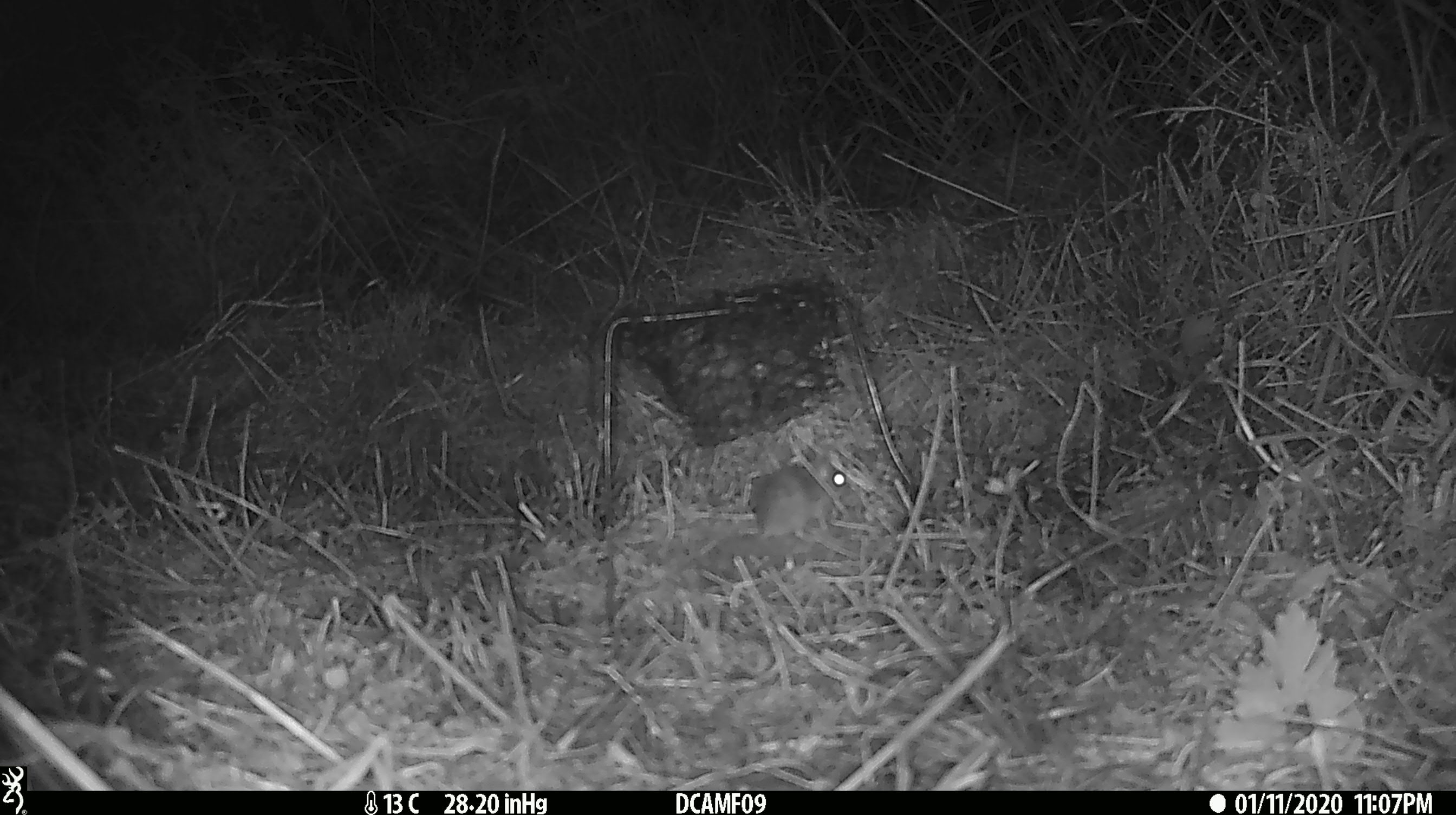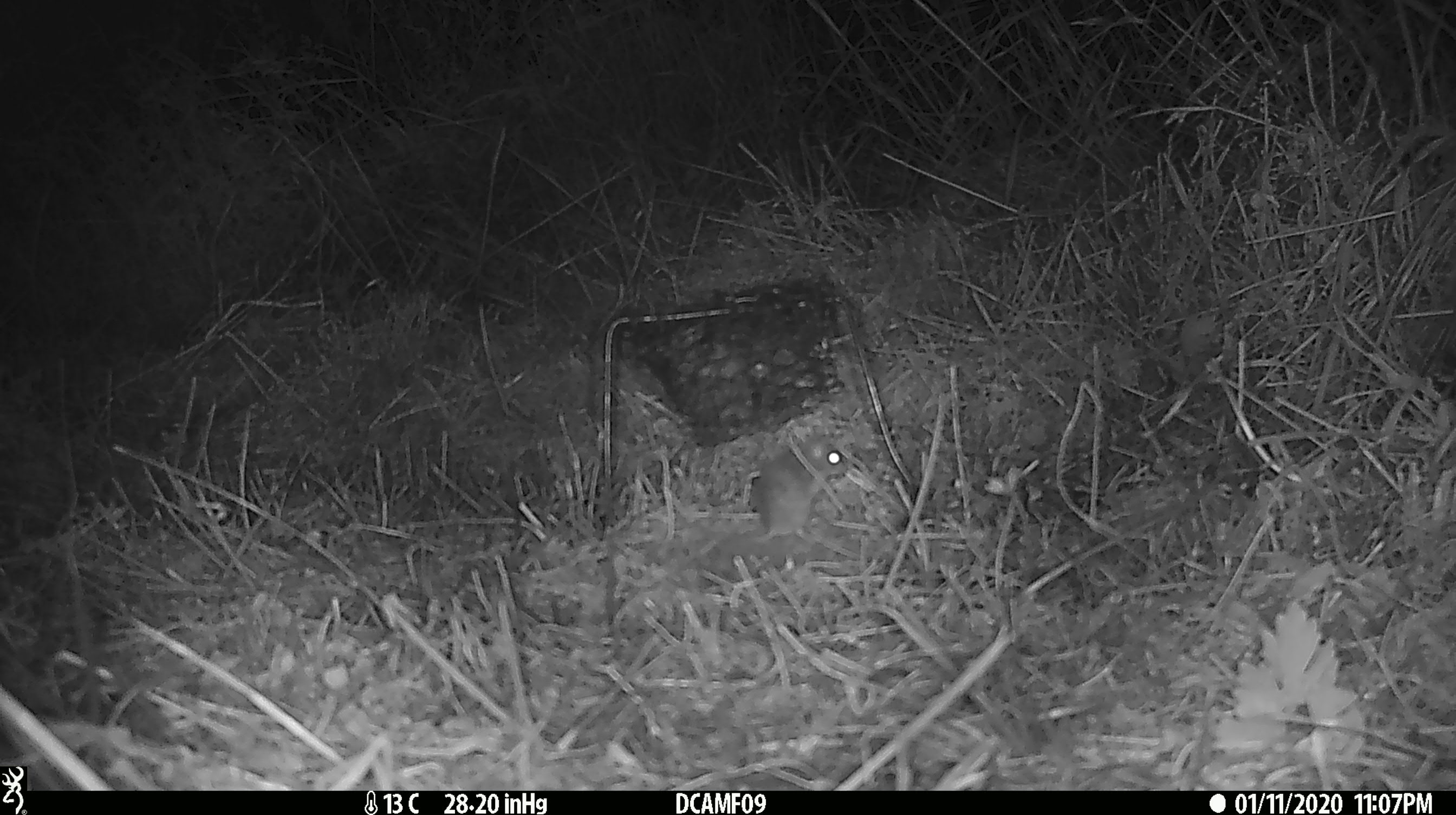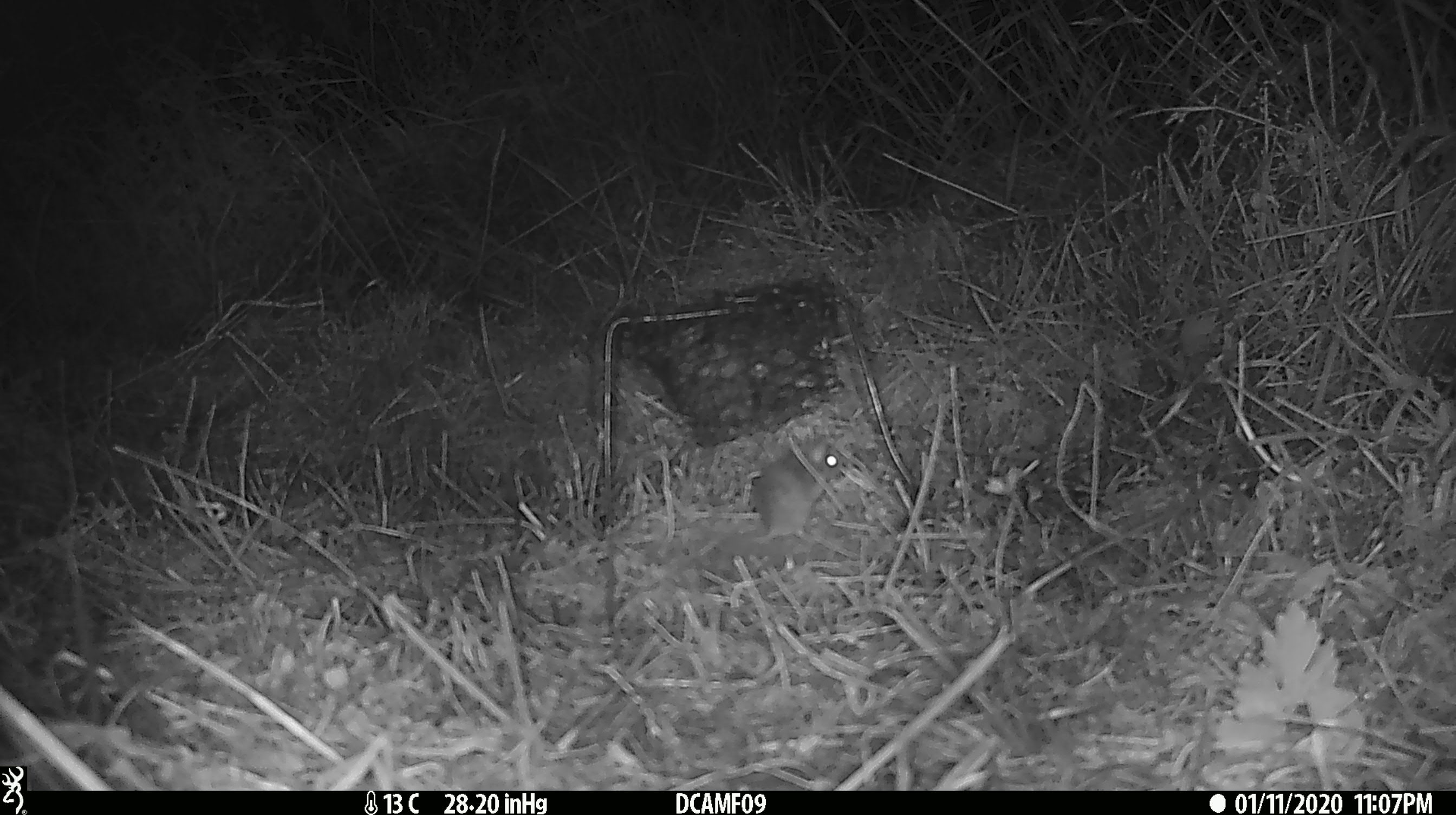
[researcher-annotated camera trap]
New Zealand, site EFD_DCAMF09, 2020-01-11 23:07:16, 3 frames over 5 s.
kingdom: Animalia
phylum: Chordata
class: Mammalia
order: Rodentia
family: Muridae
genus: Mus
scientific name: Mus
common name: mouse